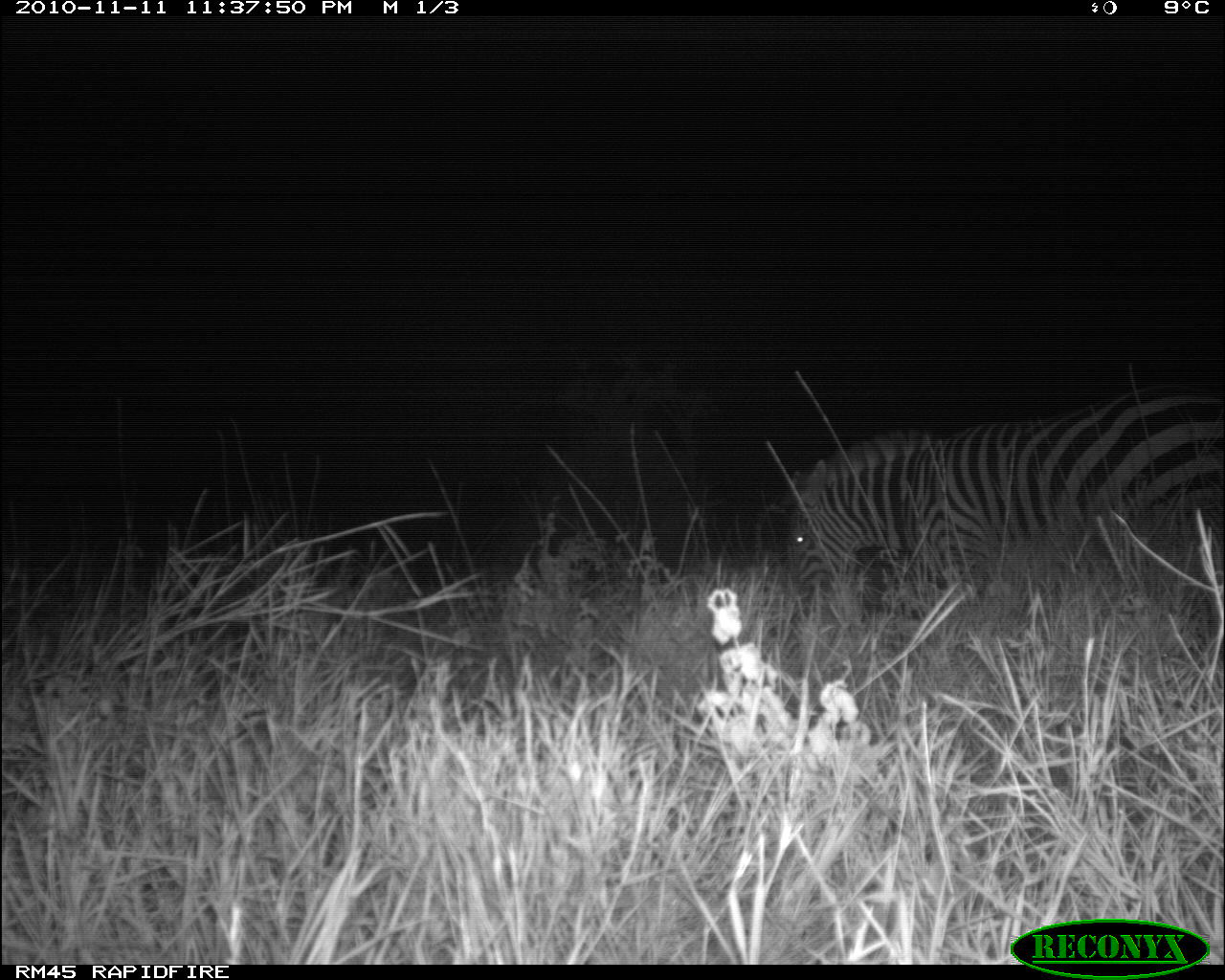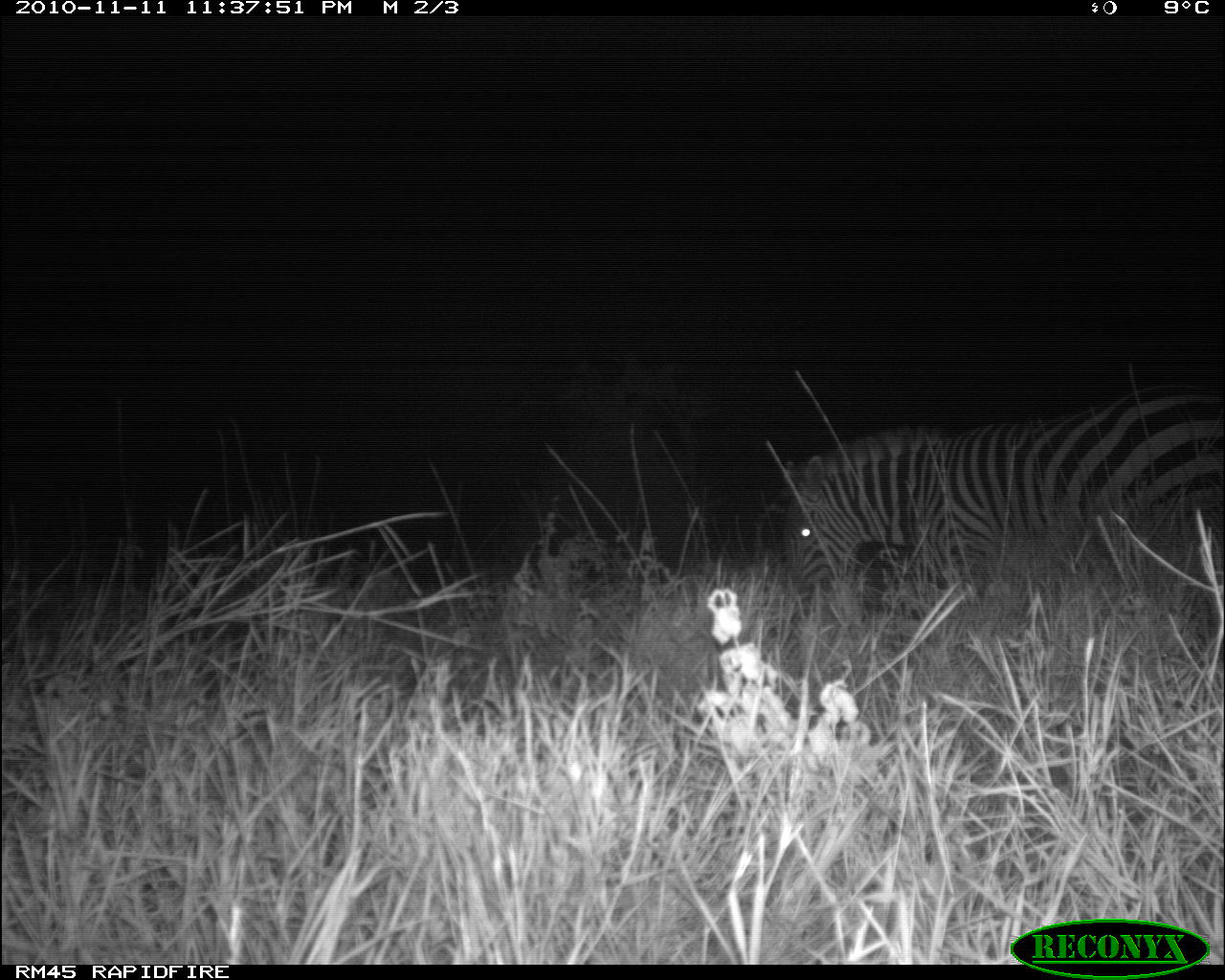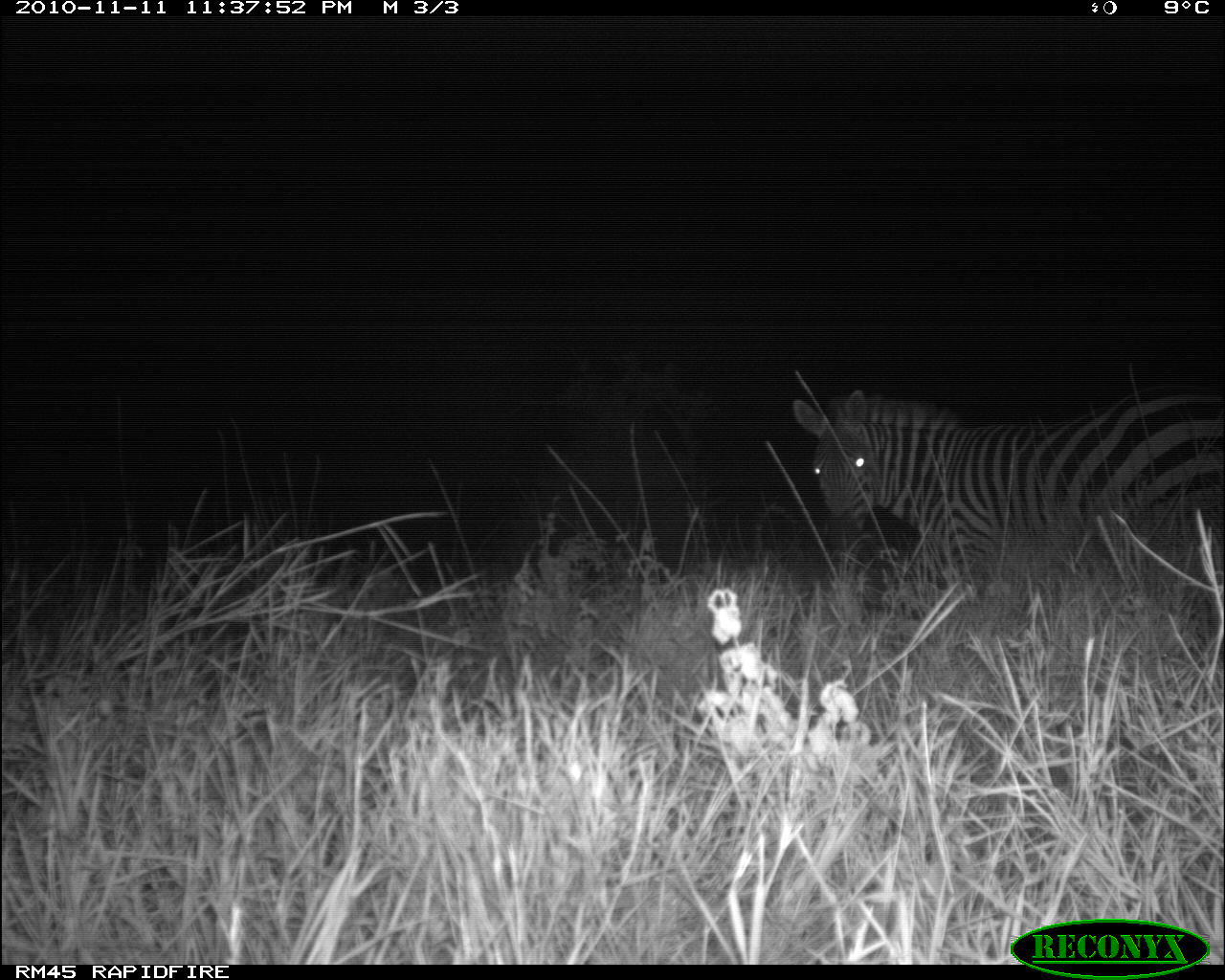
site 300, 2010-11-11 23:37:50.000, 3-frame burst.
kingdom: Animalia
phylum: Chordata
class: Mammalia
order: Perissodactyla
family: Equidae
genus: Equus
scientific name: Equus quagga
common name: plains zebra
Equus quagga (plains zebra), count 1.